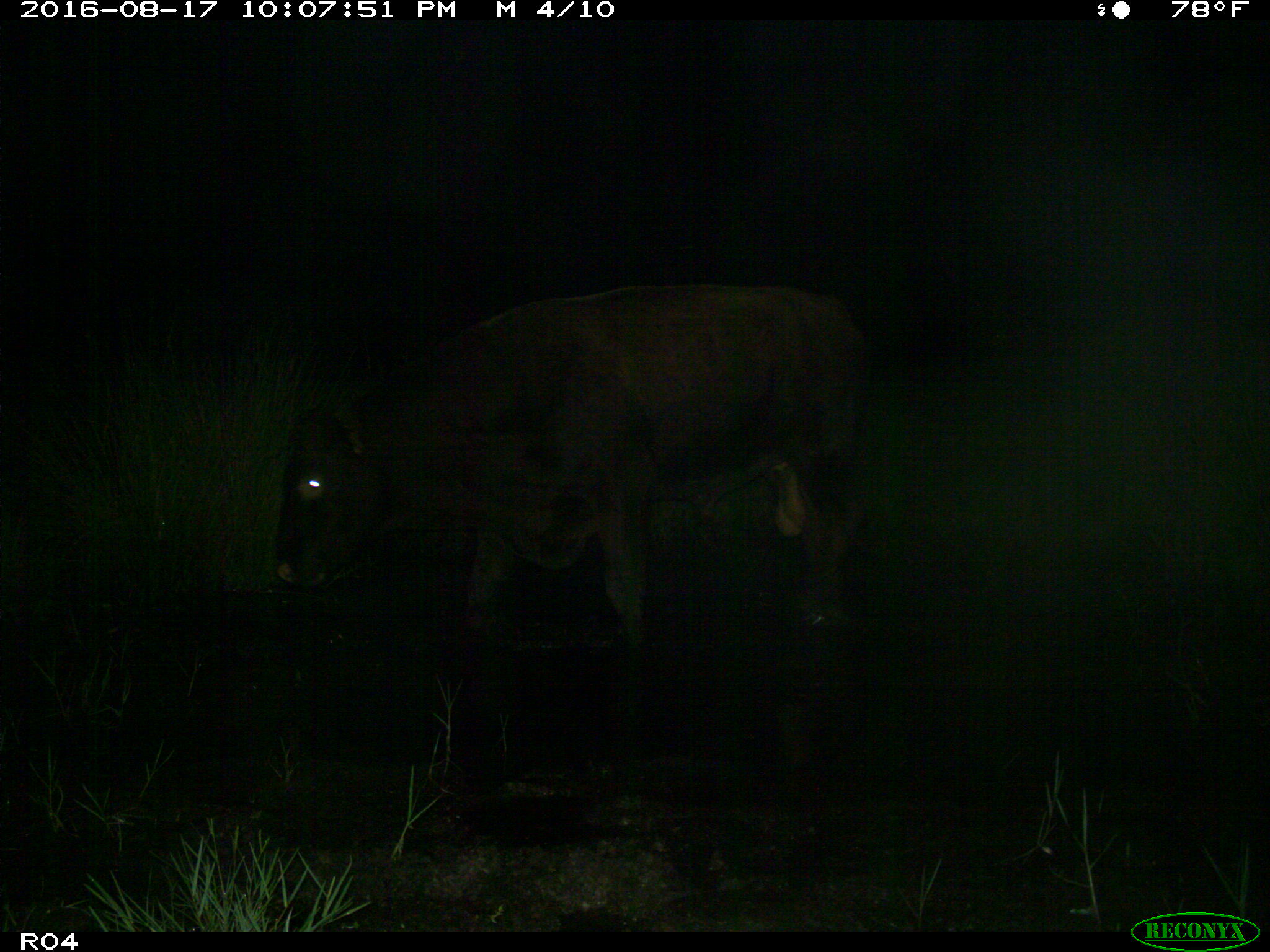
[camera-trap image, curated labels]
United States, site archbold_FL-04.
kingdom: Animalia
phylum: Chordata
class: Mammalia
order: Artiodactyla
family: Bovidae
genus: Bos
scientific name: Bos taurus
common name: domestic cow